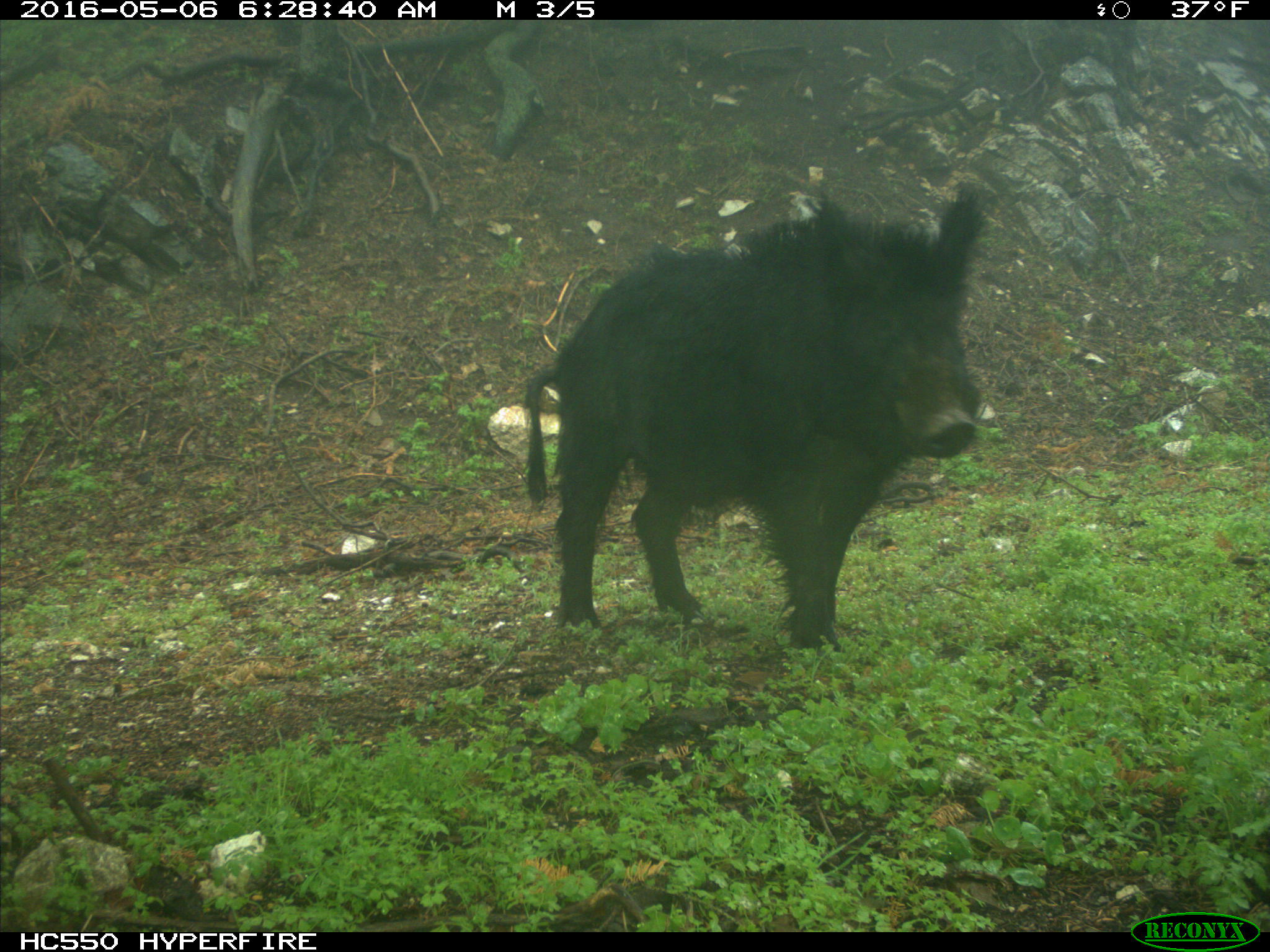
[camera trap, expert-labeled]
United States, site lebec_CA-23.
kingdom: Animalia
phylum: Chordata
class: Mammalia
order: Artiodactyla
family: Suidae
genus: Sus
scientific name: Sus scrofa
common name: wild boar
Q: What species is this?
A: Sus scrofa (wild boar).